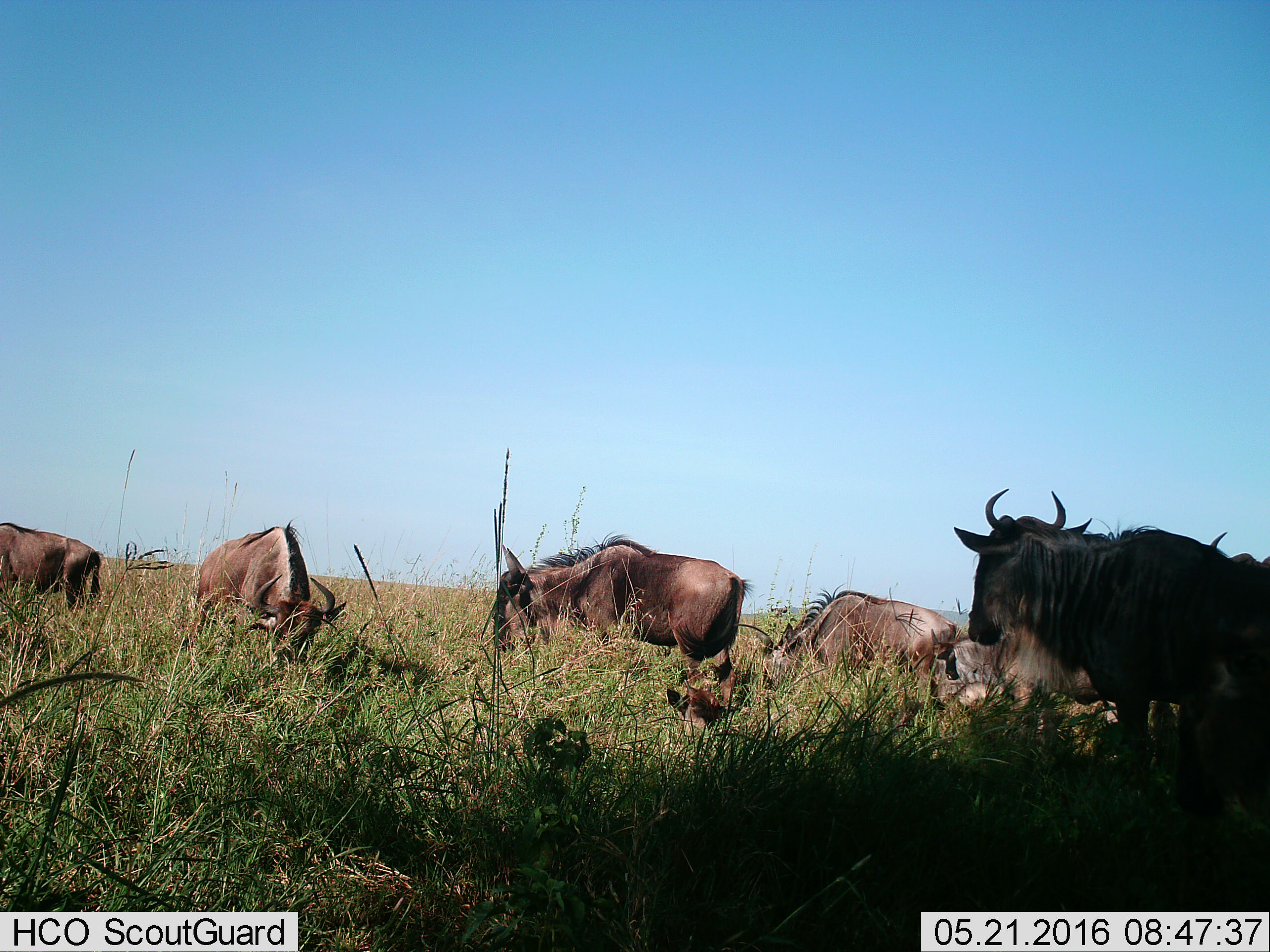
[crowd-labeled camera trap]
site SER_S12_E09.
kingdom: Animalia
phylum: Chordata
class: Mammalia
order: Artiodactyla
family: Bovidae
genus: Connochaetes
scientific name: Connochaetes taurinus taurinus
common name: blue wildebeest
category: wildebeestblue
Wildebeestblue (blue wildebeest) (Connochaetes taurinus taurinus), count 8. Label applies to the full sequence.